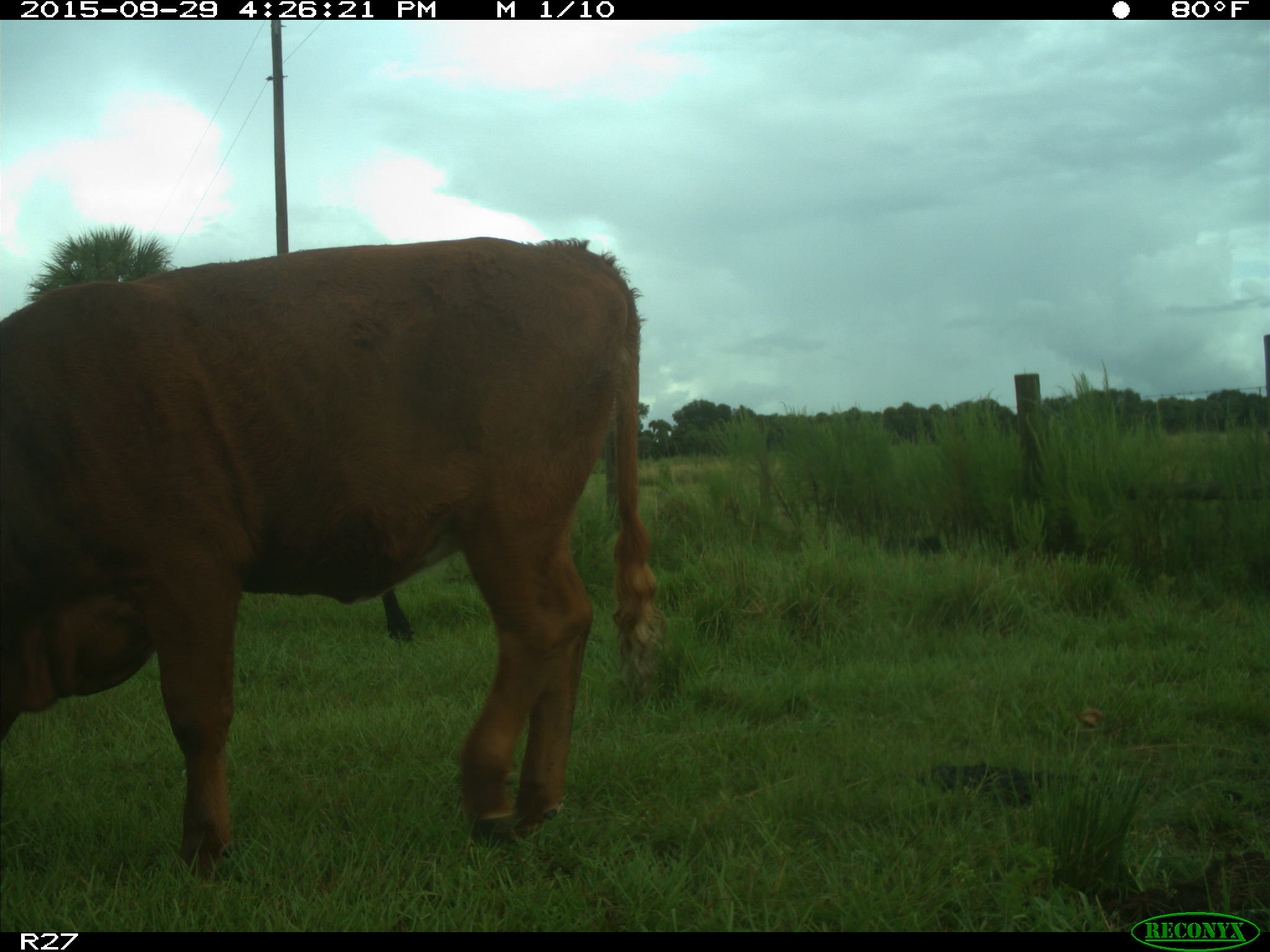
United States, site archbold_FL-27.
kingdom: Animalia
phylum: Chordata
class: Mammalia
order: Artiodactyla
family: Bovidae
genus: Bos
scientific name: Bos taurus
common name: domestic cow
Bos taurus (domestic cow).